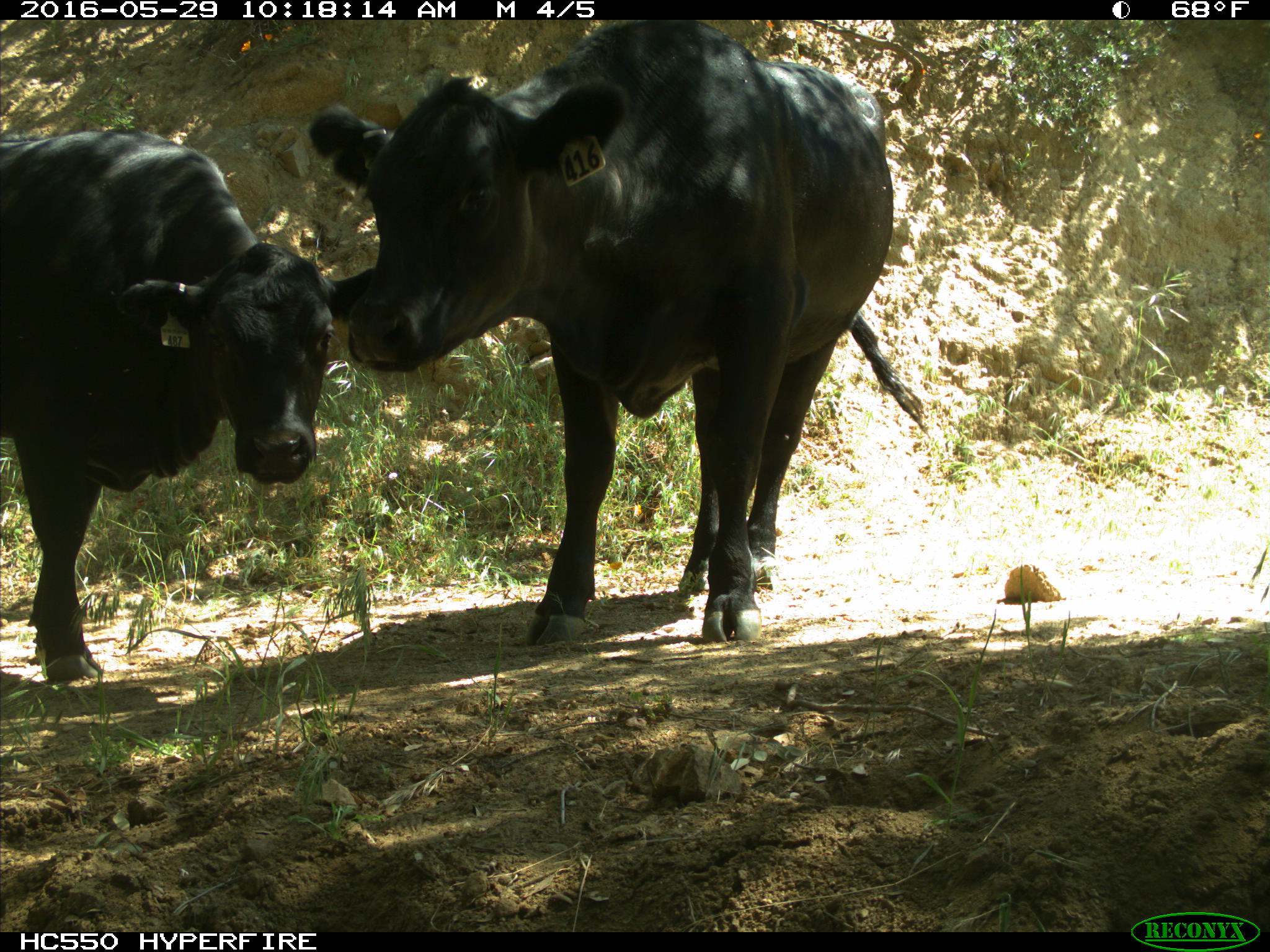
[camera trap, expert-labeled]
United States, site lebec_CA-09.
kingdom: Animalia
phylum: Chordata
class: Mammalia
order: Artiodactyla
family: Bovidae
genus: Bos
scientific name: Bos taurus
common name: domestic cow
Bos taurus (domestic cow).